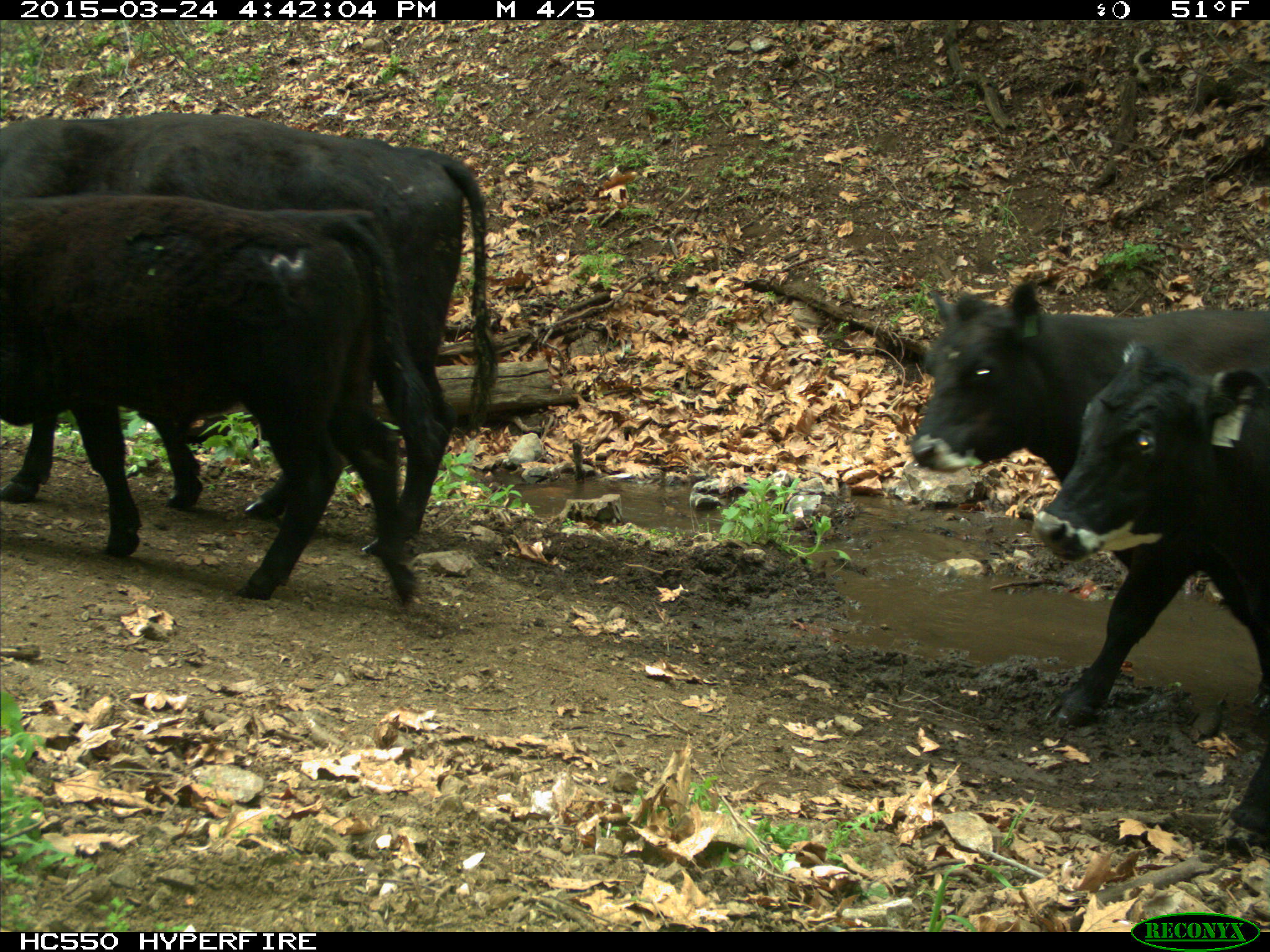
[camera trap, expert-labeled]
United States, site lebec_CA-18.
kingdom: Animalia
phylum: Chordata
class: Mammalia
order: Artiodactyla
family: Bovidae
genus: Bos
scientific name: Bos taurus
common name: domestic cow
Bos taurus (domestic cow).